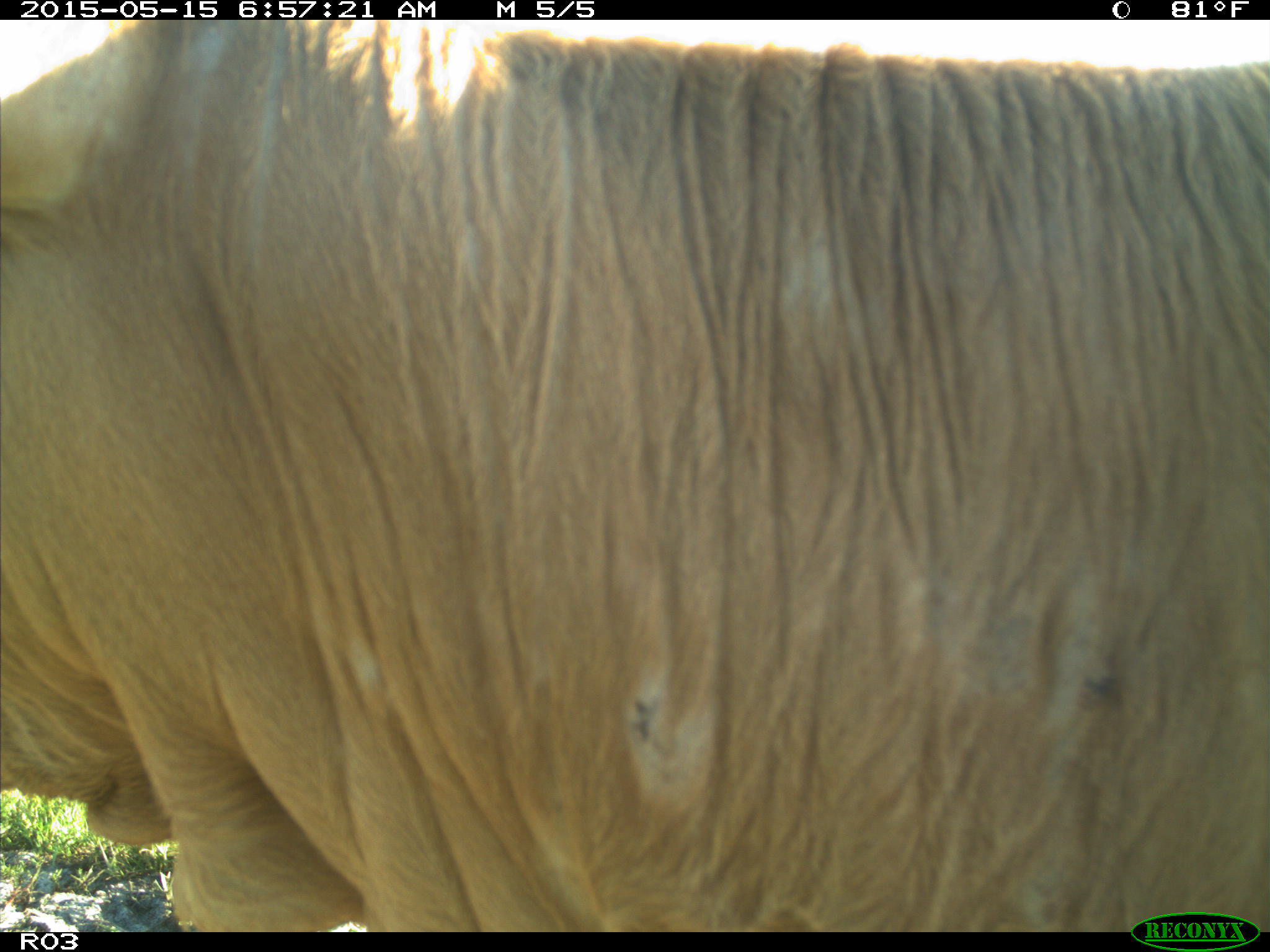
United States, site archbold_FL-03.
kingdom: Animalia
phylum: Chordata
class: Mammalia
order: Artiodactyla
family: Bovidae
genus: Bos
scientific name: Bos taurus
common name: domestic cow